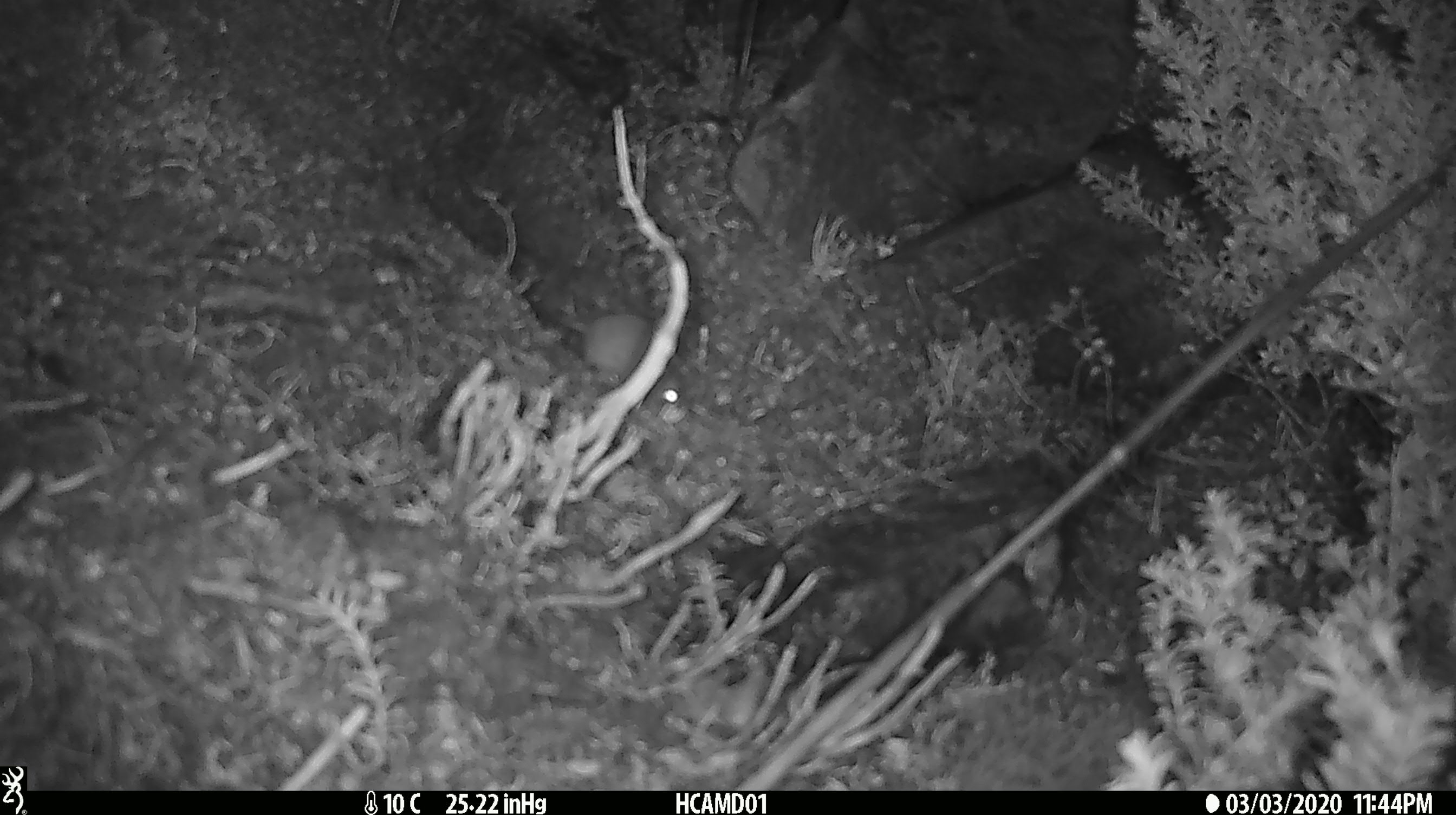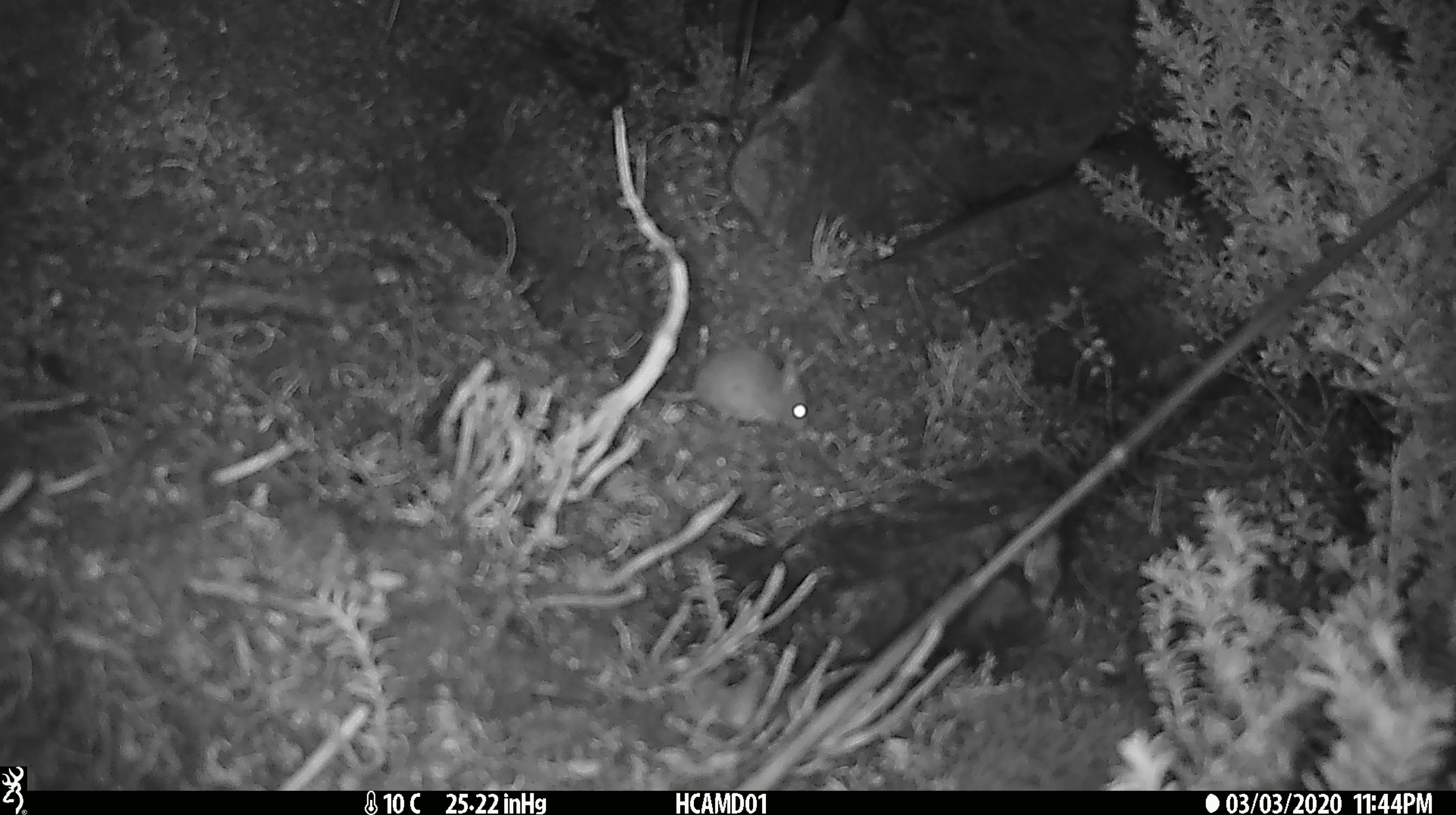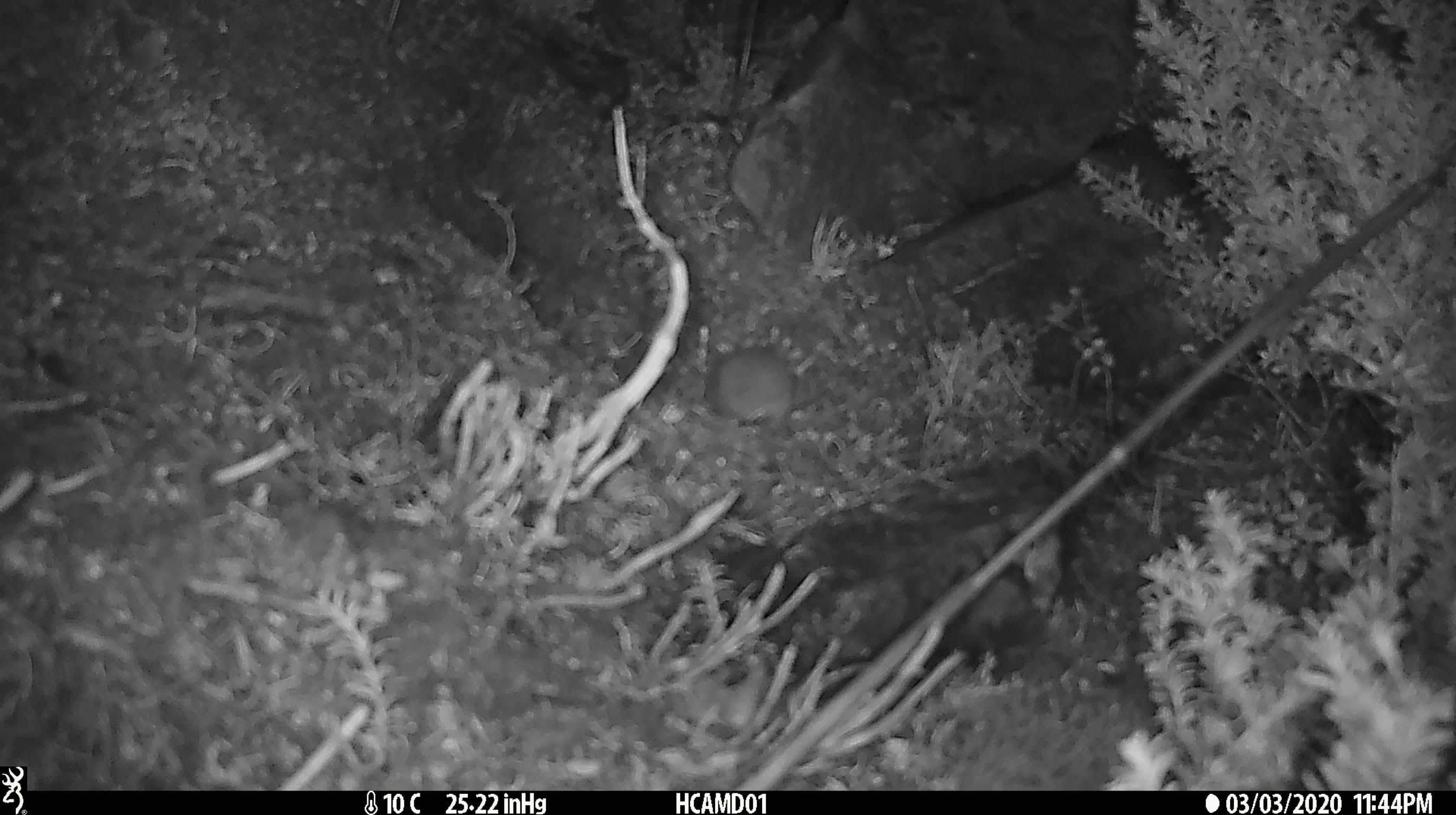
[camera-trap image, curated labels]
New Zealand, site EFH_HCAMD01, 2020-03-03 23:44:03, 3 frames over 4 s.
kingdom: Animalia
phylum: Chordata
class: Mammalia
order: Rodentia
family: Muridae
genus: Mus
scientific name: Mus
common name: mouse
Mouse (Mus).